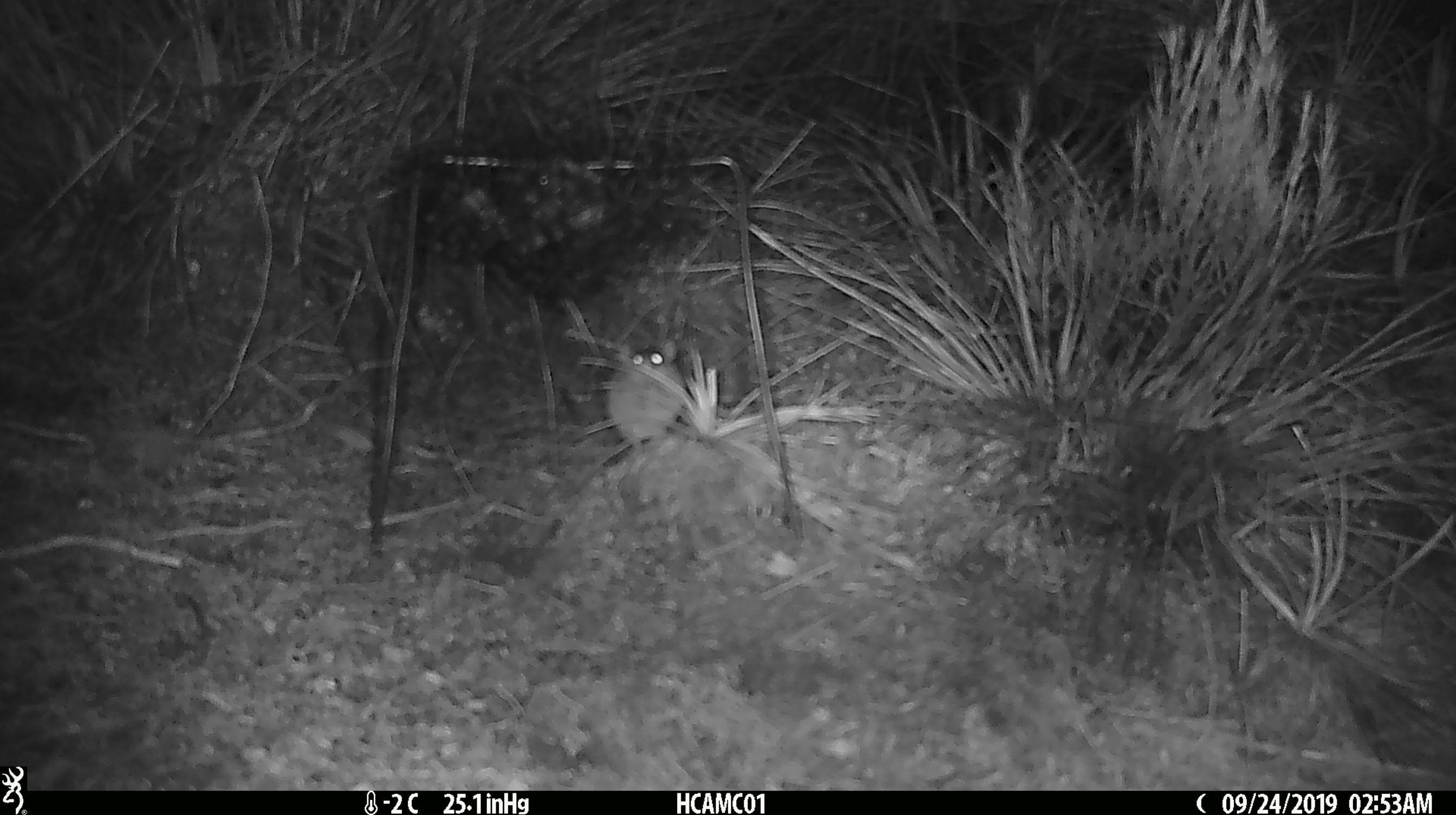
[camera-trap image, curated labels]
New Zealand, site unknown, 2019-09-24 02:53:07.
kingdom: Animalia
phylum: Chordata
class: Mammalia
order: Rodentia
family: Muridae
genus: Mus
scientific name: Mus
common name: mouse